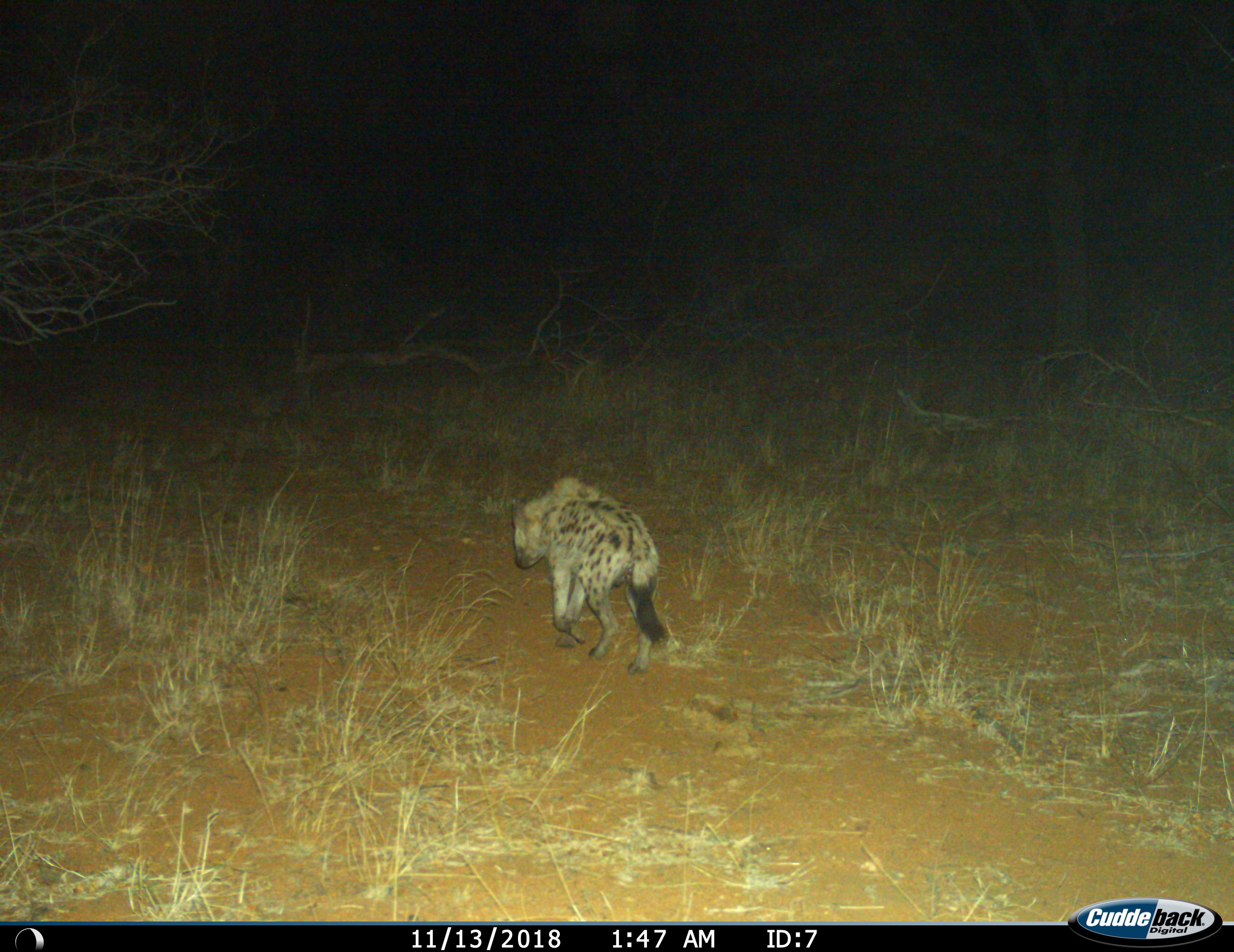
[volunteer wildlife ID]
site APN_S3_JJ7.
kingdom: Animalia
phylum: Chordata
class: Mammalia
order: Carnivora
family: Hyaenidae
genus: Crocuta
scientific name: Crocuta crocuta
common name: spotted hyena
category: hyenaspotted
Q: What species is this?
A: Hyenaspotted (spotted hyena) (Crocuta crocuta).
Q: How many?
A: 1.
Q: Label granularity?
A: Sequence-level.